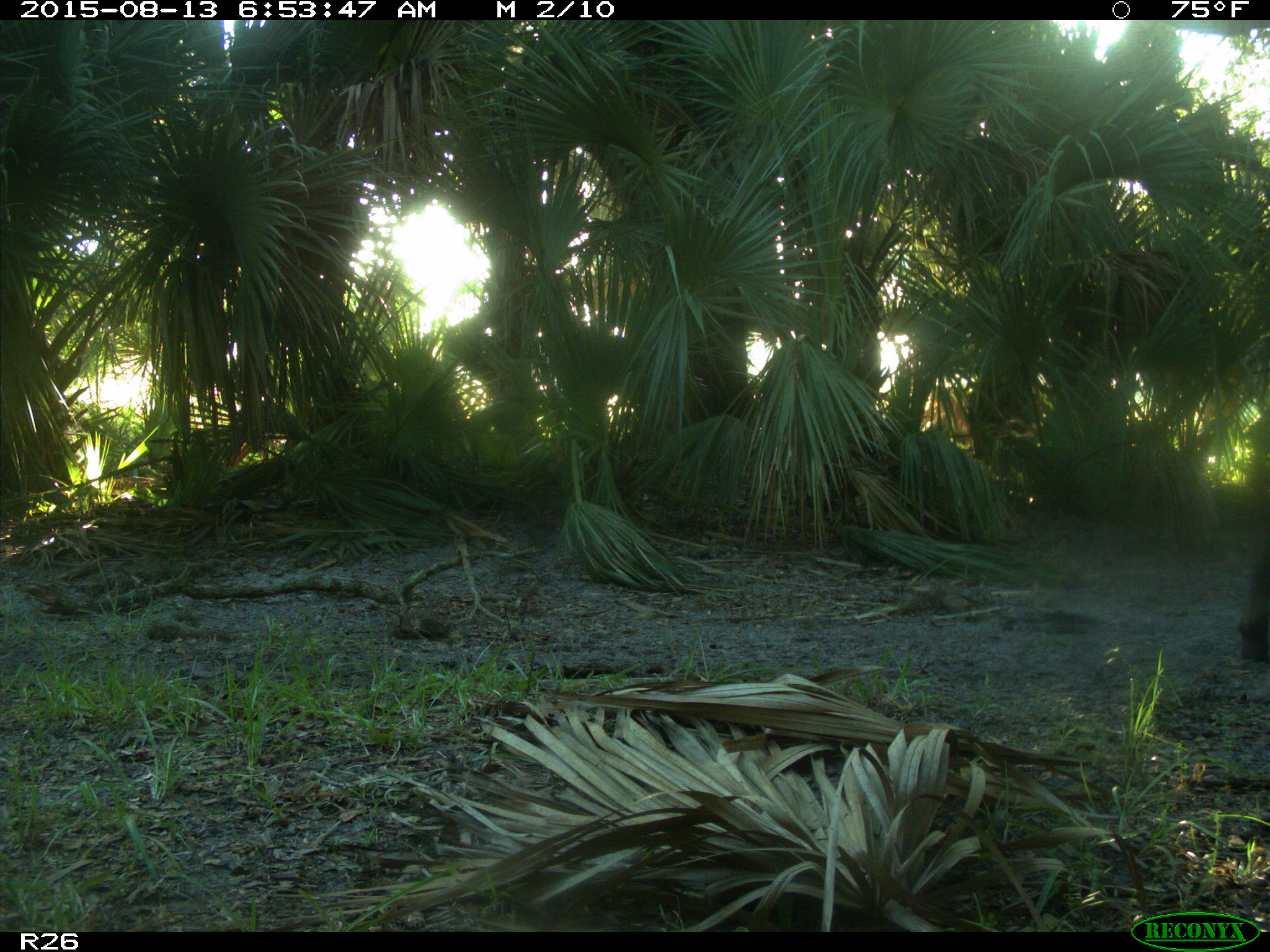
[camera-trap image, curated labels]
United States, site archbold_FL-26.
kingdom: Animalia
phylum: Chordata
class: Mammalia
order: Artiodactyla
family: Bovidae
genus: Bos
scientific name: Bos taurus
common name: domestic cow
Bos taurus (domestic cow).